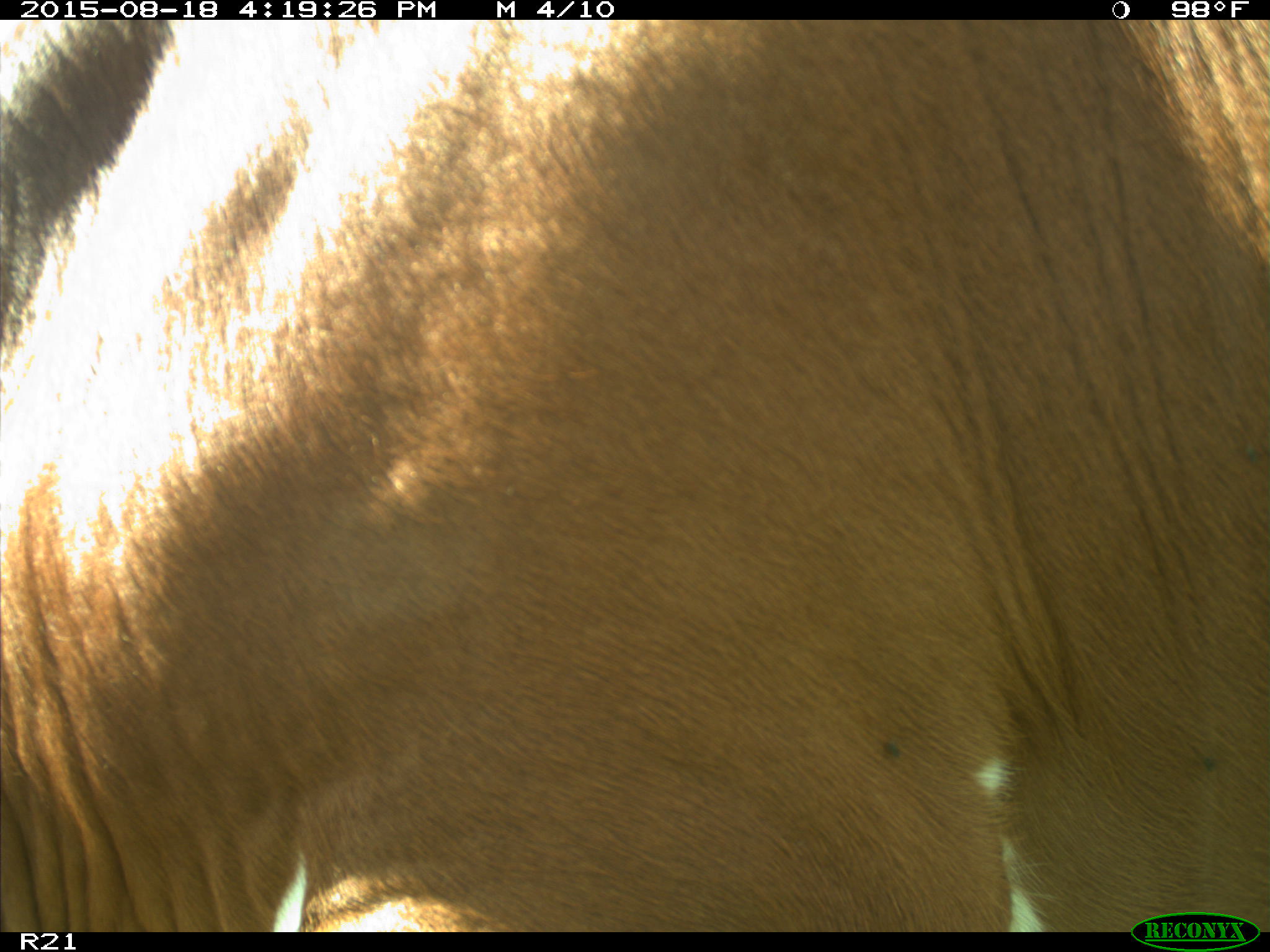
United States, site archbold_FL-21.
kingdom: Animalia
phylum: Chordata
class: Mammalia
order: Artiodactyla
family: Bovidae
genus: Bos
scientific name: Bos taurus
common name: domestic cow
Bos taurus (domestic cow).